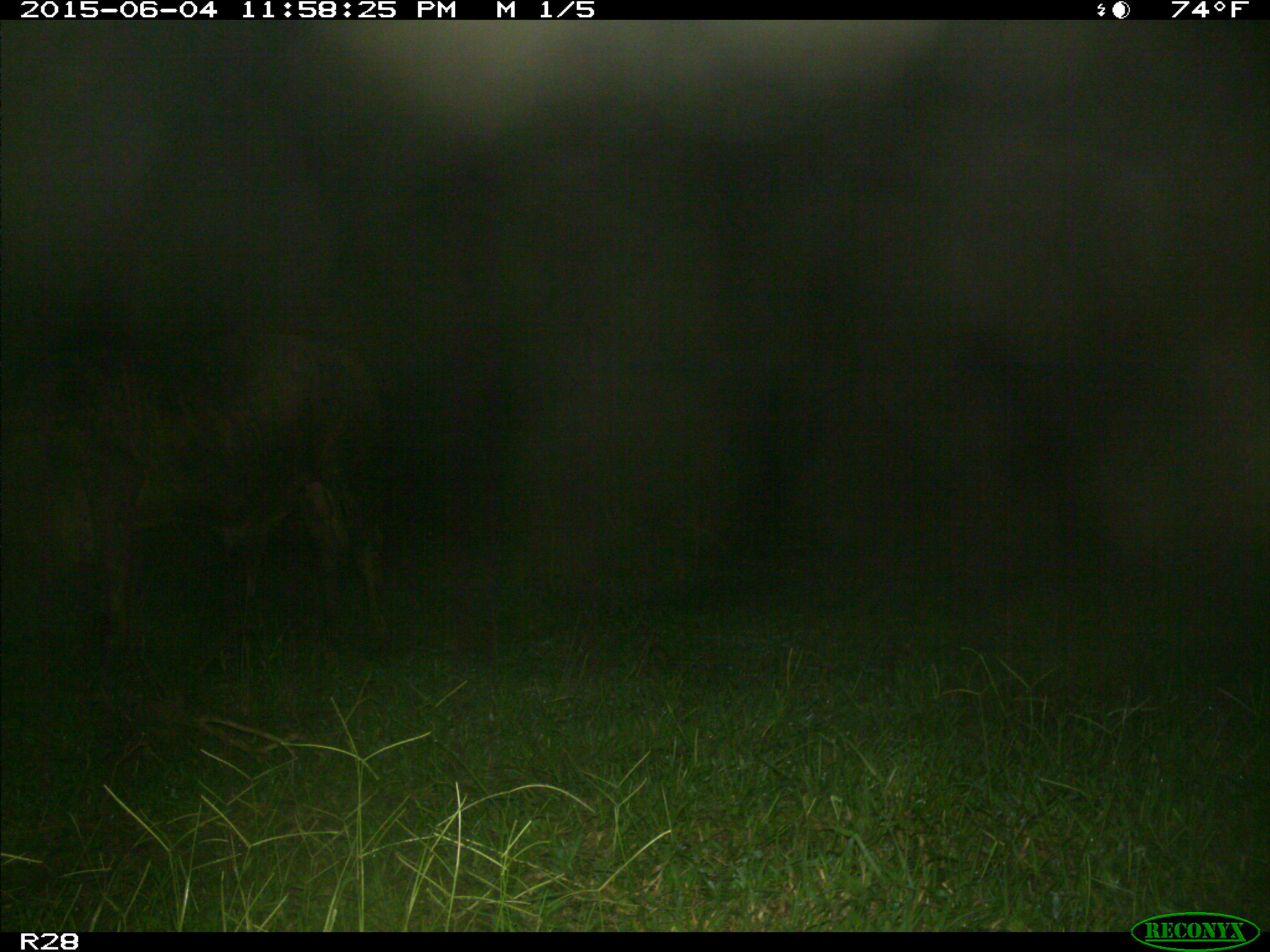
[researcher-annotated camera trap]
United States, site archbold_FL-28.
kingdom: Animalia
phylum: Chordata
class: Mammalia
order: Artiodactyla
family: Bovidae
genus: Bos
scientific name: Bos taurus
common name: domestic cow